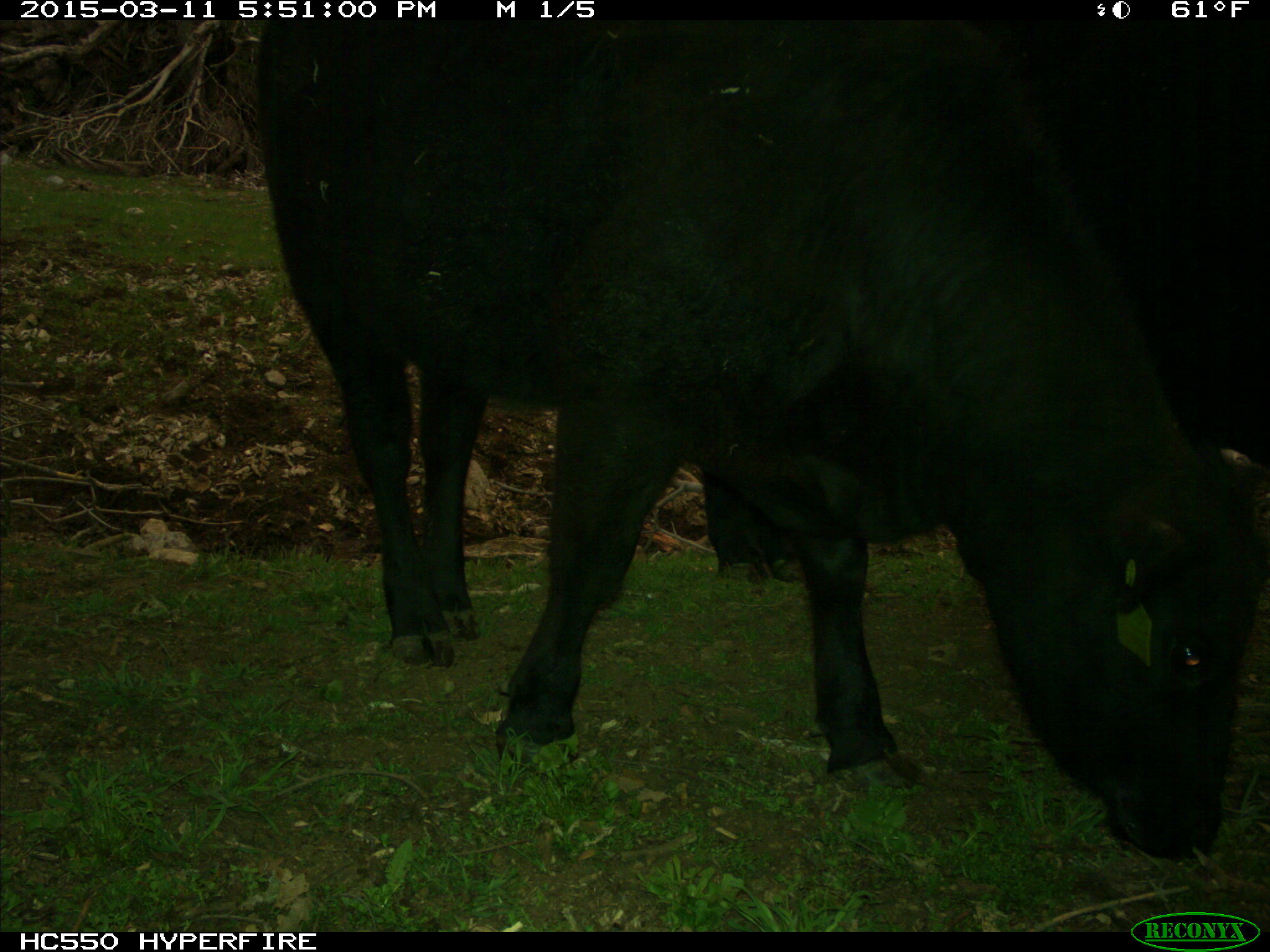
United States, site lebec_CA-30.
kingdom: Animalia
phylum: Chordata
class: Mammalia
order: Artiodactyla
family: Bovidae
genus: Bos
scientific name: Bos taurus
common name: domestic cow